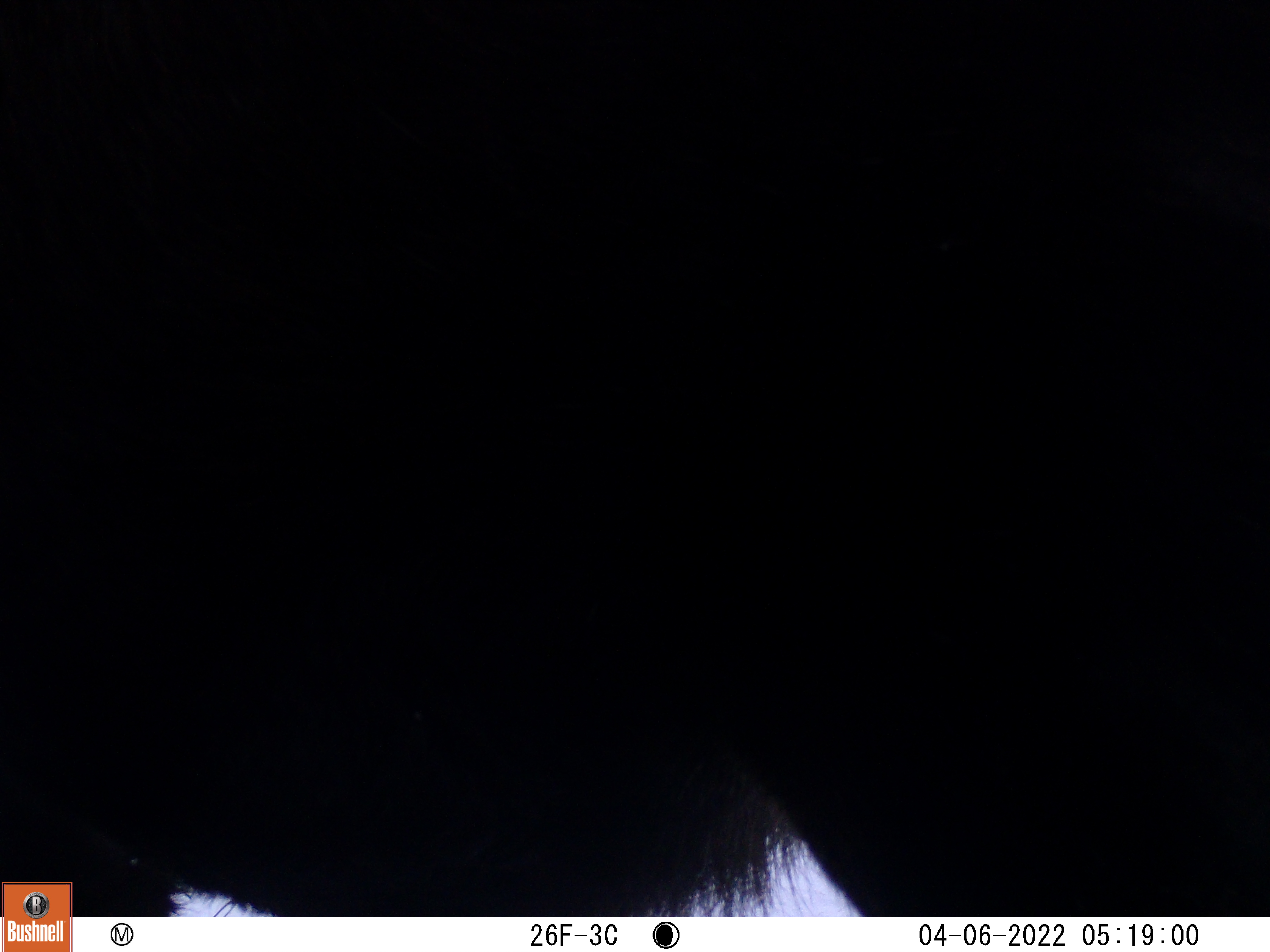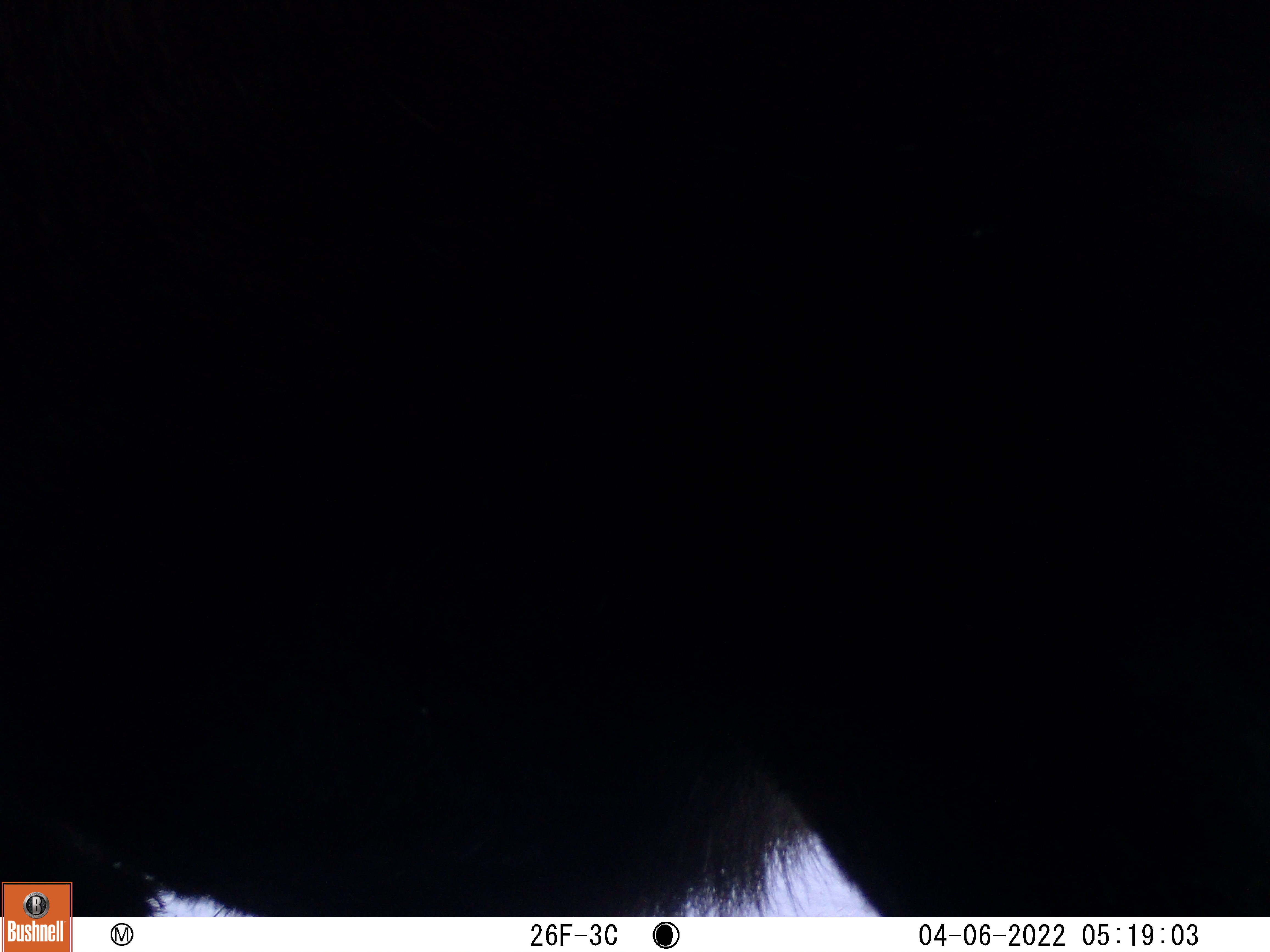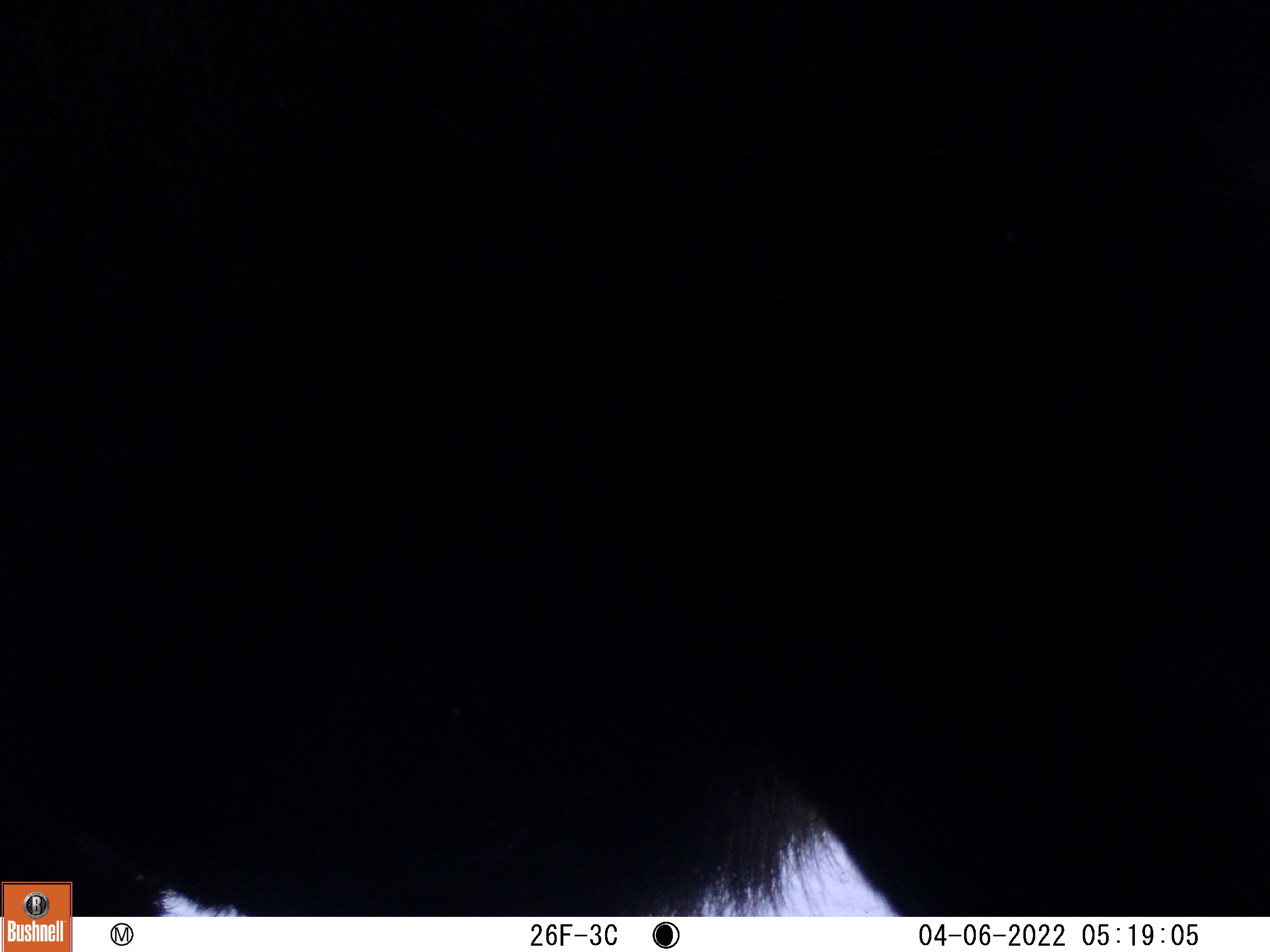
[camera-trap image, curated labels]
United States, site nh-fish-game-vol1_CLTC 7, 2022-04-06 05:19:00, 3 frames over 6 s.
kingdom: Animalia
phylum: Chordata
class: Mammalia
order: Artiodactyla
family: Cervidae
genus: Alces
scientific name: Alces alces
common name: moose